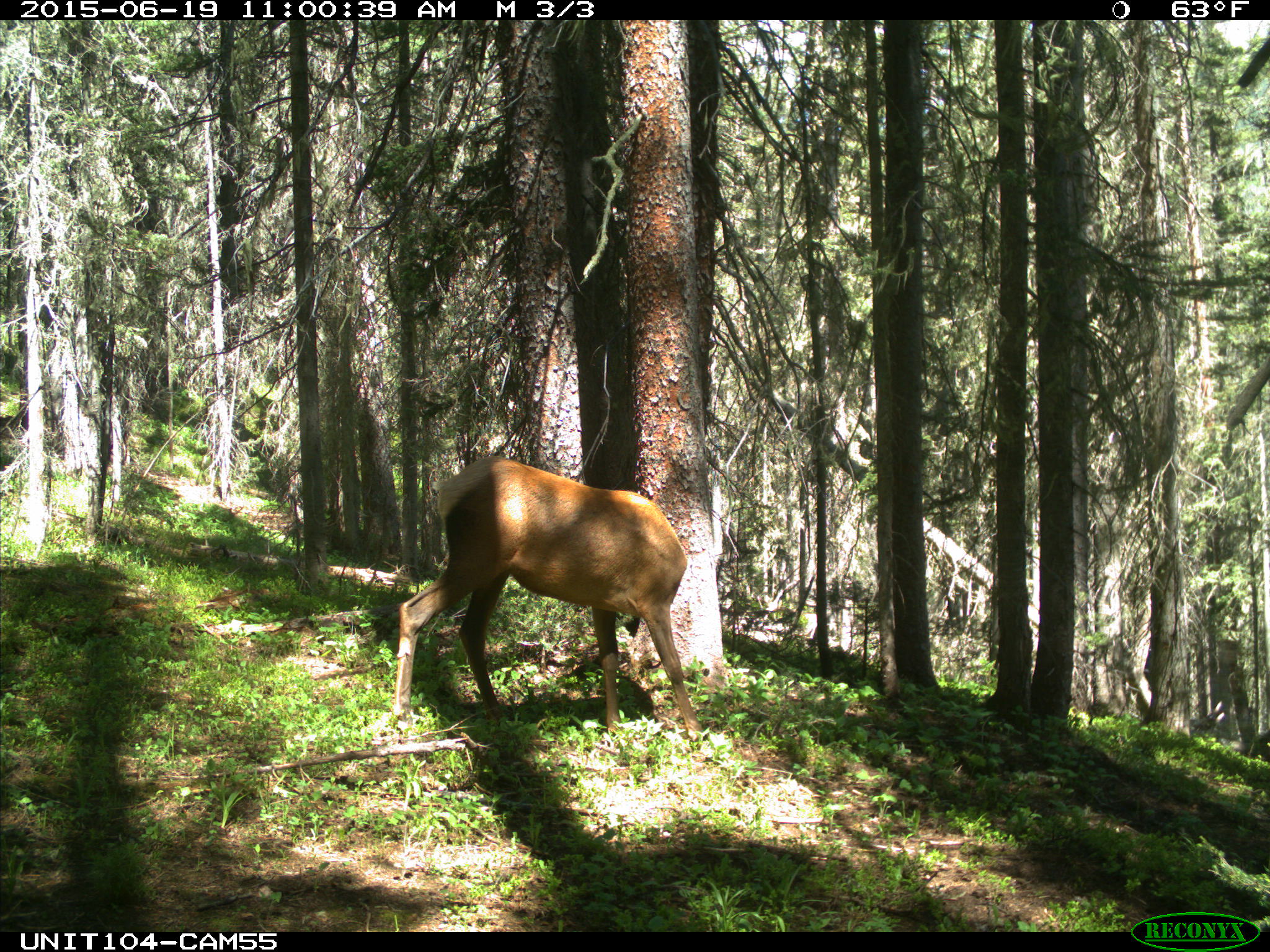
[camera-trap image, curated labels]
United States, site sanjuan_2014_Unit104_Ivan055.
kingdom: Animalia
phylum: Chordata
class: Mammalia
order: Artiodactyla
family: Cervidae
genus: Cervus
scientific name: Cervus elaphus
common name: red deer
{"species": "Cervus elaphus (red deer)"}